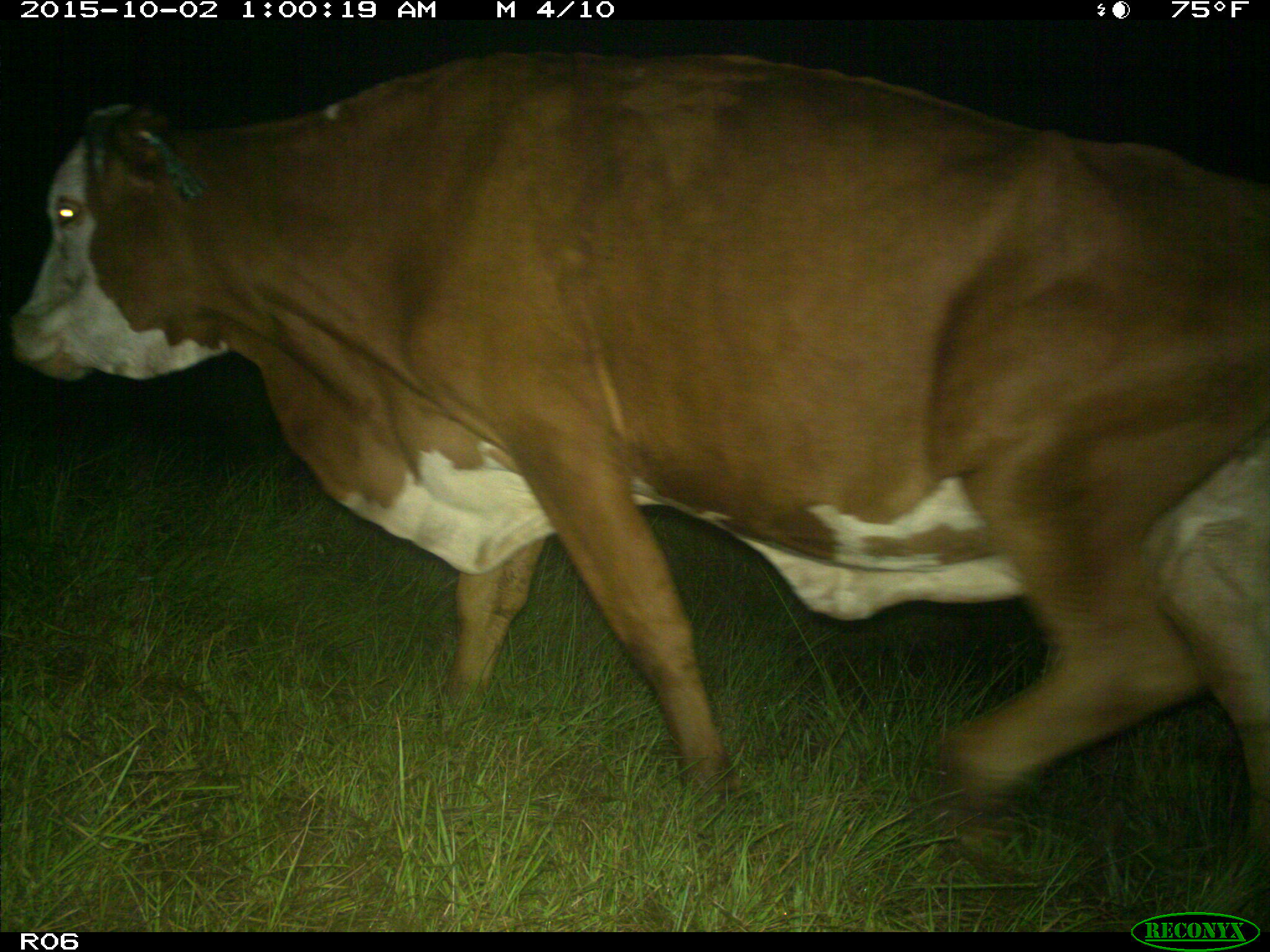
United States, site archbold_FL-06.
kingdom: Animalia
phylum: Chordata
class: Mammalia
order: Artiodactyla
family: Bovidae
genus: Bos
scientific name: Bos taurus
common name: domestic cow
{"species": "Bos taurus (domestic cow)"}